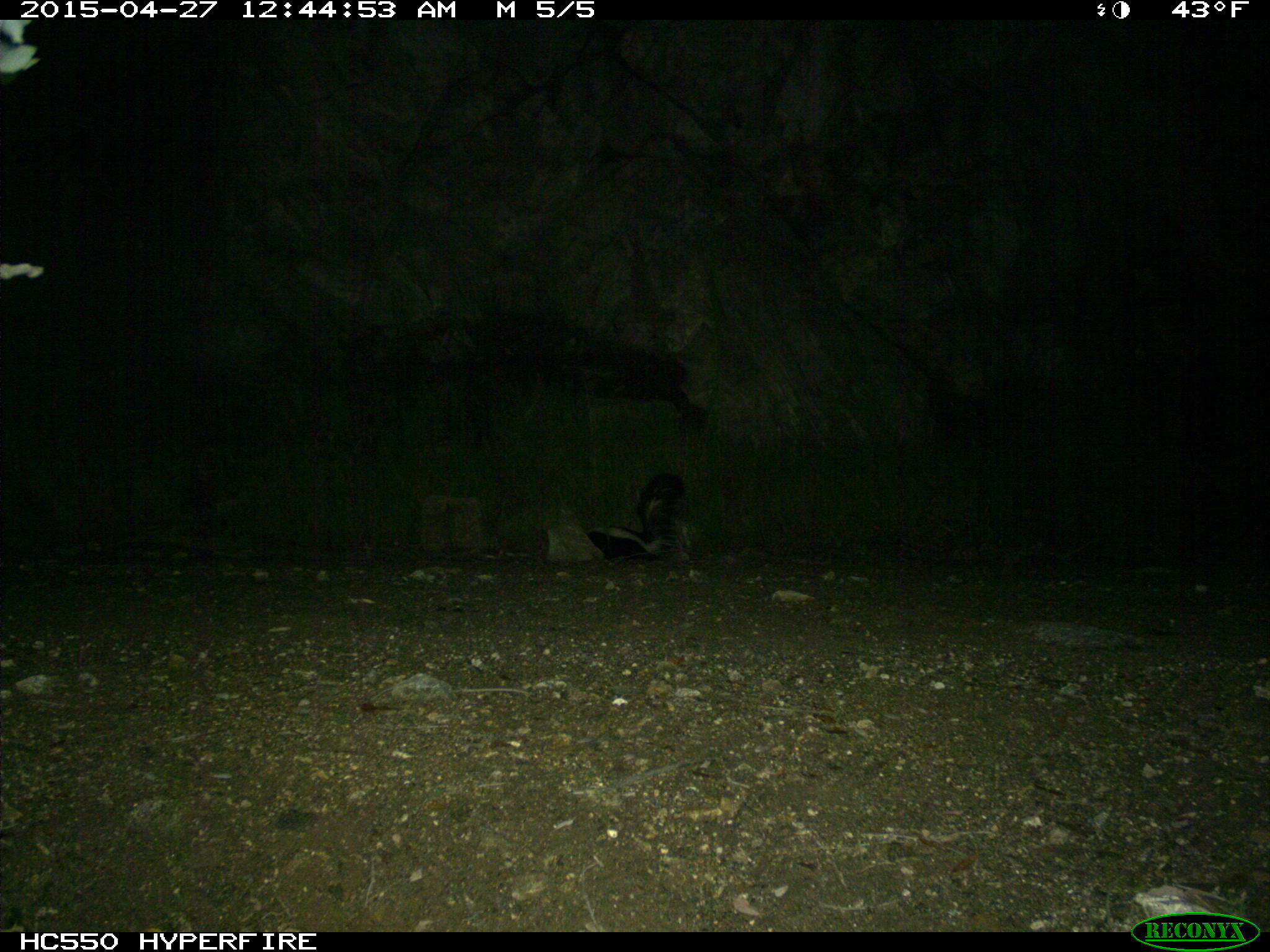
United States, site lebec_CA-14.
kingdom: Animalia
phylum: Chordata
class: Mammalia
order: Carnivora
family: Mephitidae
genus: Mephitis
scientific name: Mephitis mephitis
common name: striped skunk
Mephitis mephitis (striped skunk).